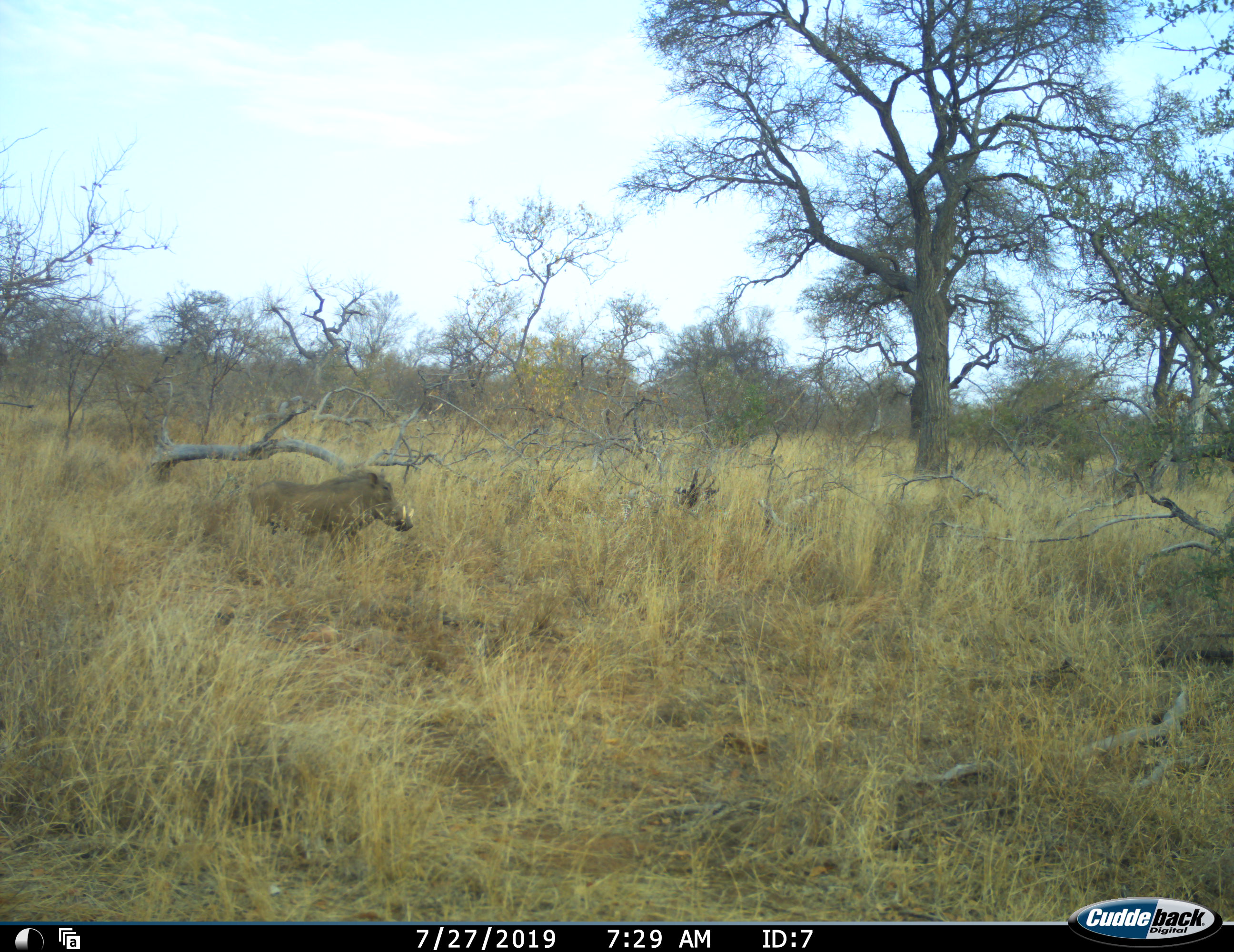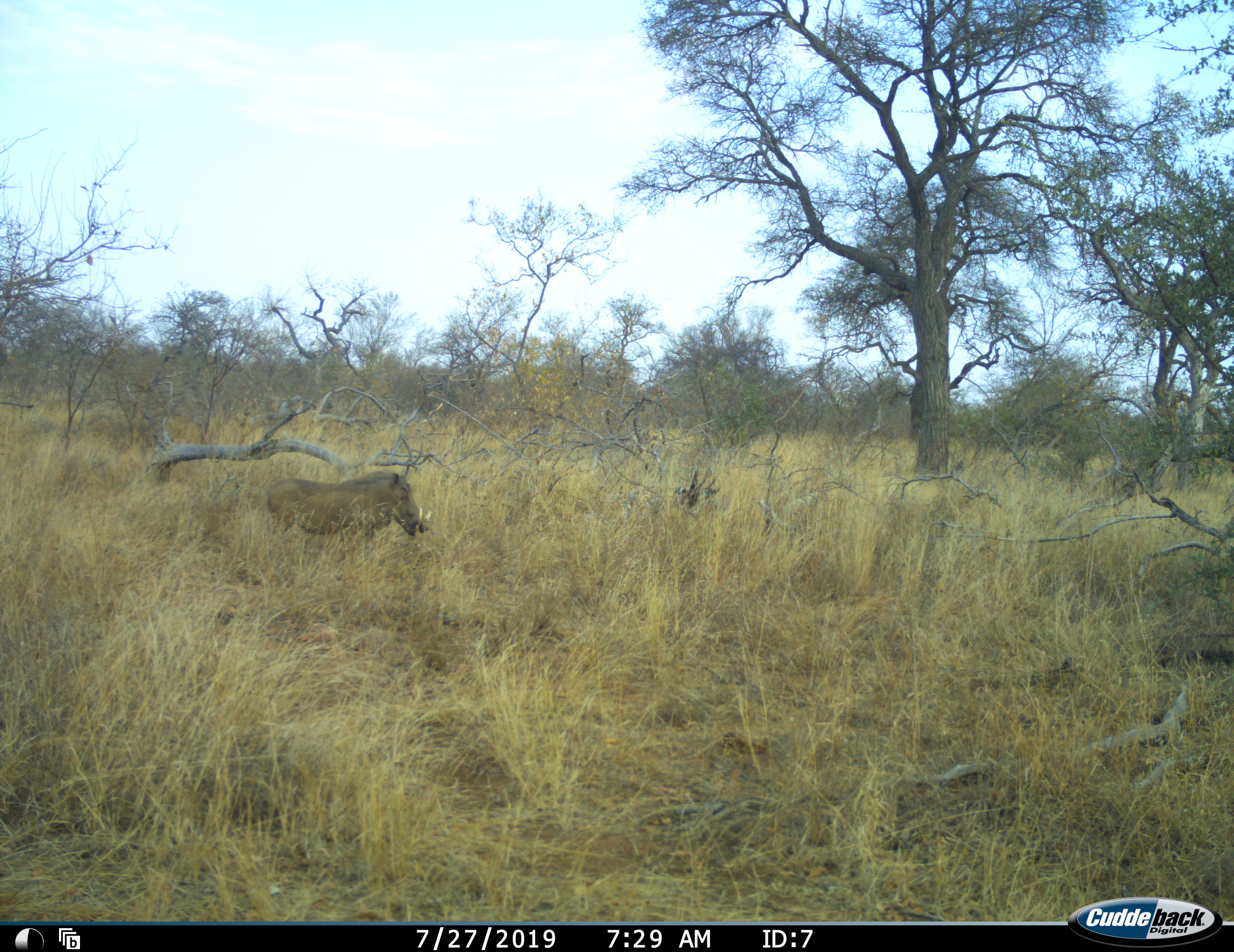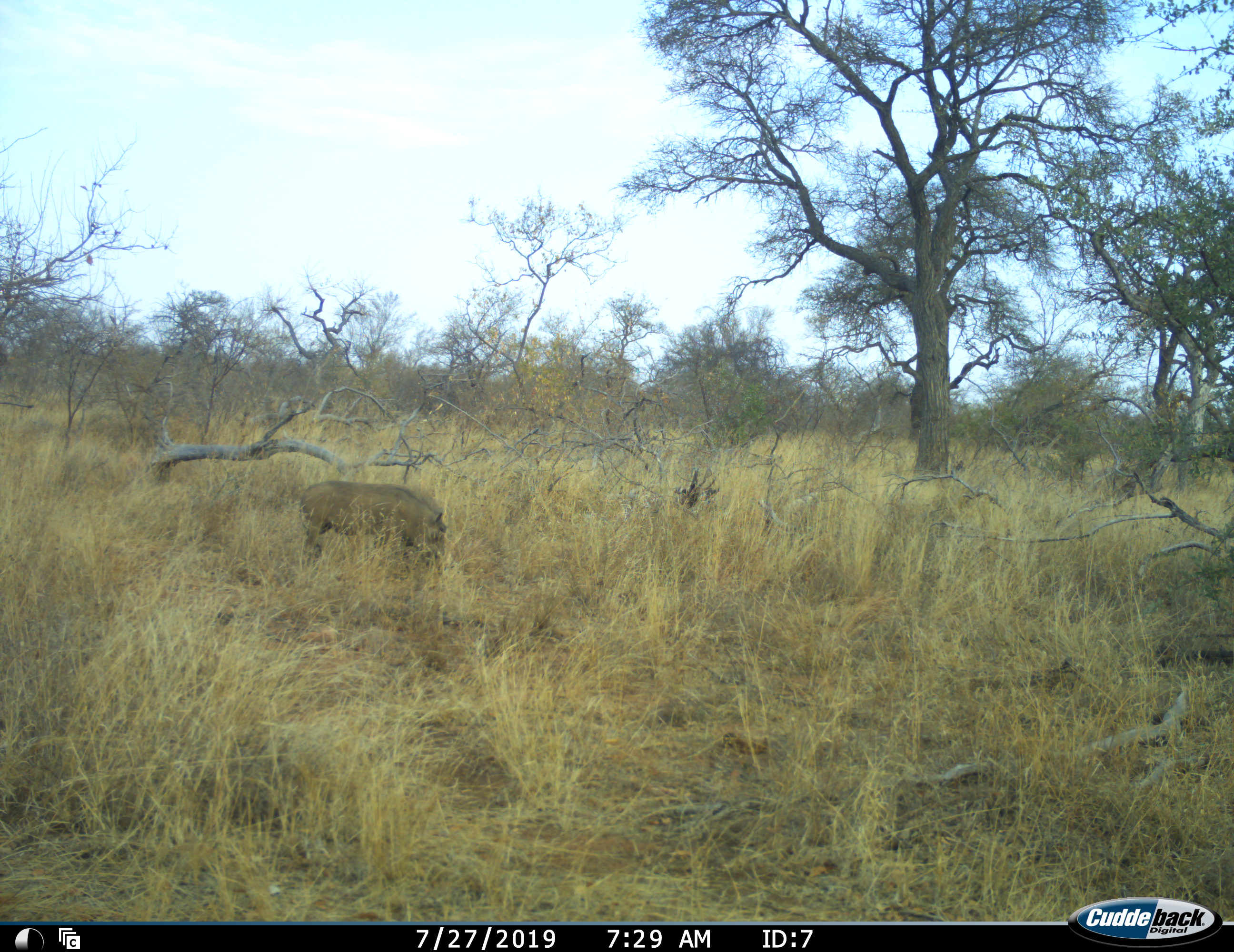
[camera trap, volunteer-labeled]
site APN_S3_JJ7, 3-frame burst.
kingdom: Animalia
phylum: Chordata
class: Mammalia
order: Artiodactyla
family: Suidae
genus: Phacochoerus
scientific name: Phacochoerus africanus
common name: warthog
Warthog (Phacochoerus africanus), count 1. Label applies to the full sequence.